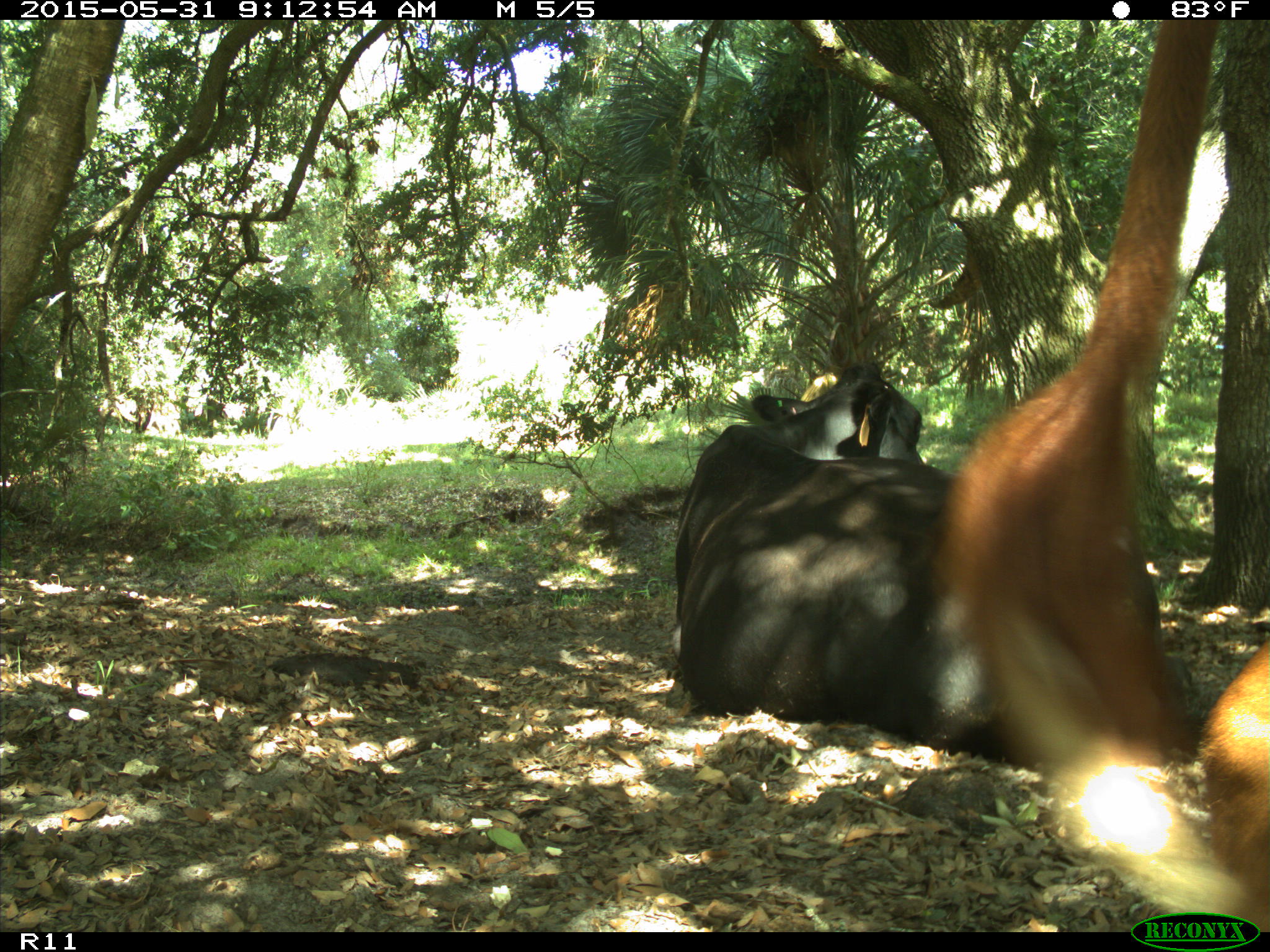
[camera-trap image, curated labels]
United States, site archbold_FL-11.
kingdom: Animalia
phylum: Chordata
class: Mammalia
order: Artiodactyla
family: Bovidae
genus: Bos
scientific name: Bos taurus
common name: domestic cow